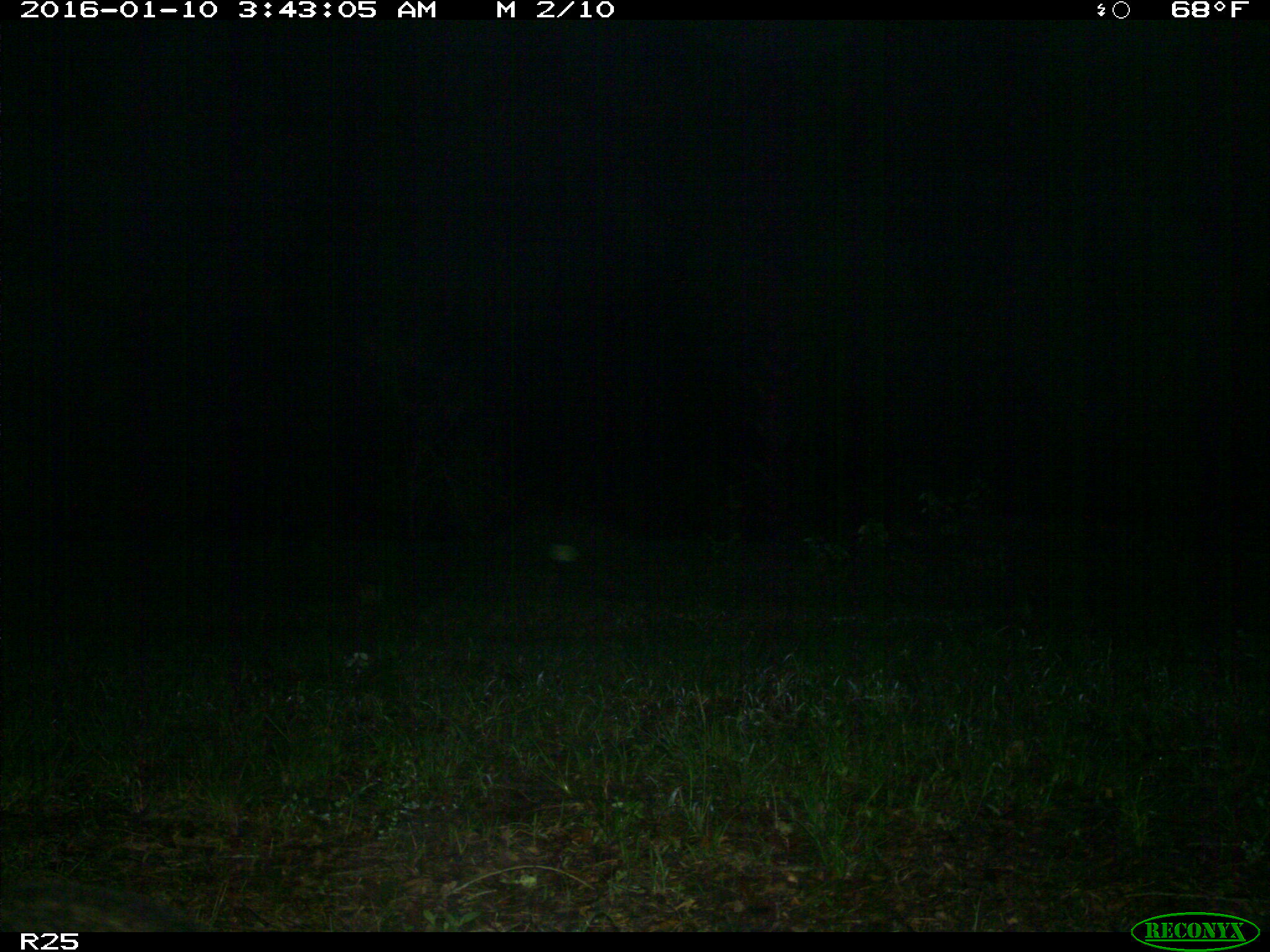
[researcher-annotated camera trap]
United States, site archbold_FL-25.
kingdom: Animalia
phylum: Chordata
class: Mammalia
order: Carnivora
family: Procyonidae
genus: Procyon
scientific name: Procyon lotor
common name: common raccoon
Procyon lotor (common raccoon).